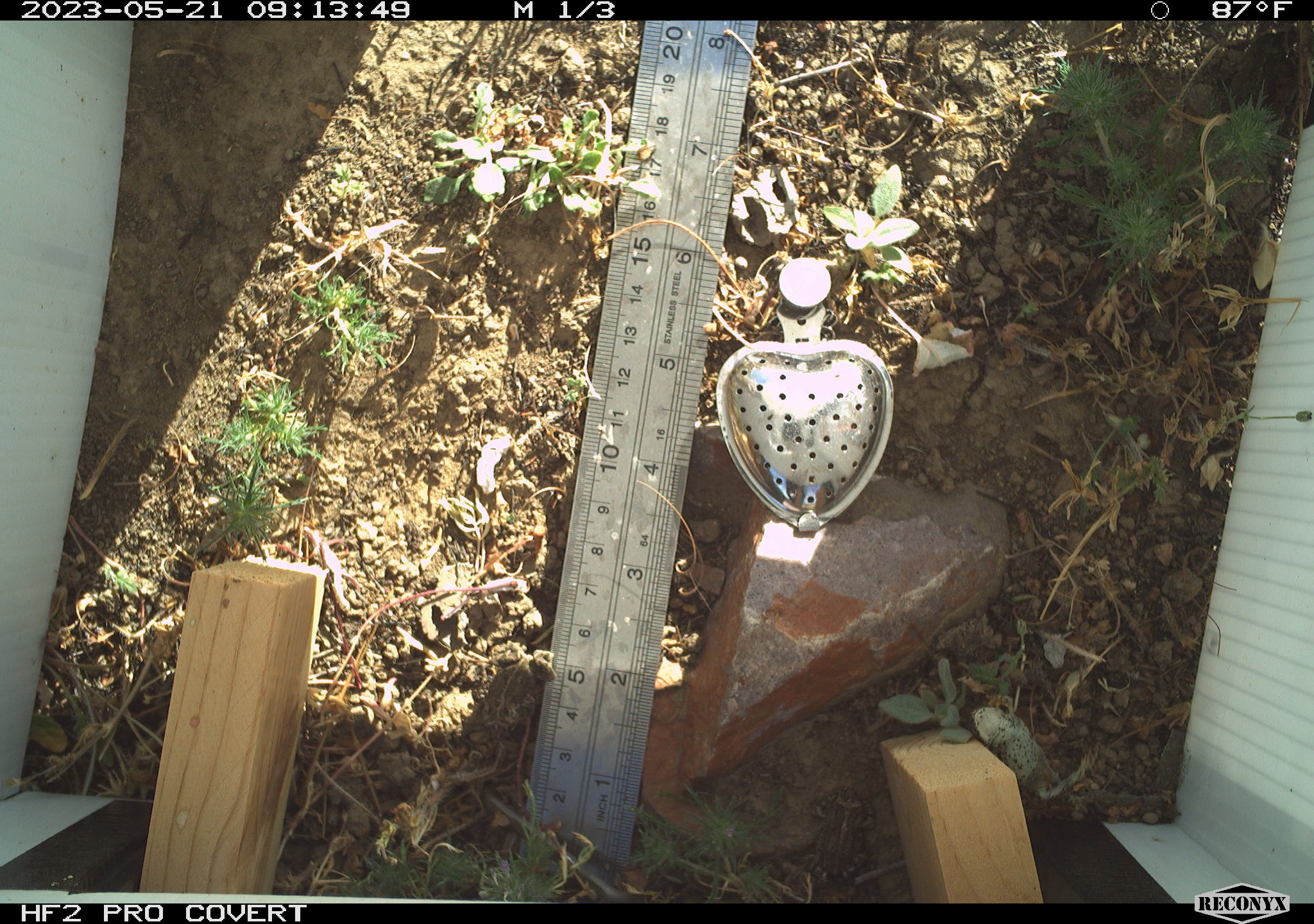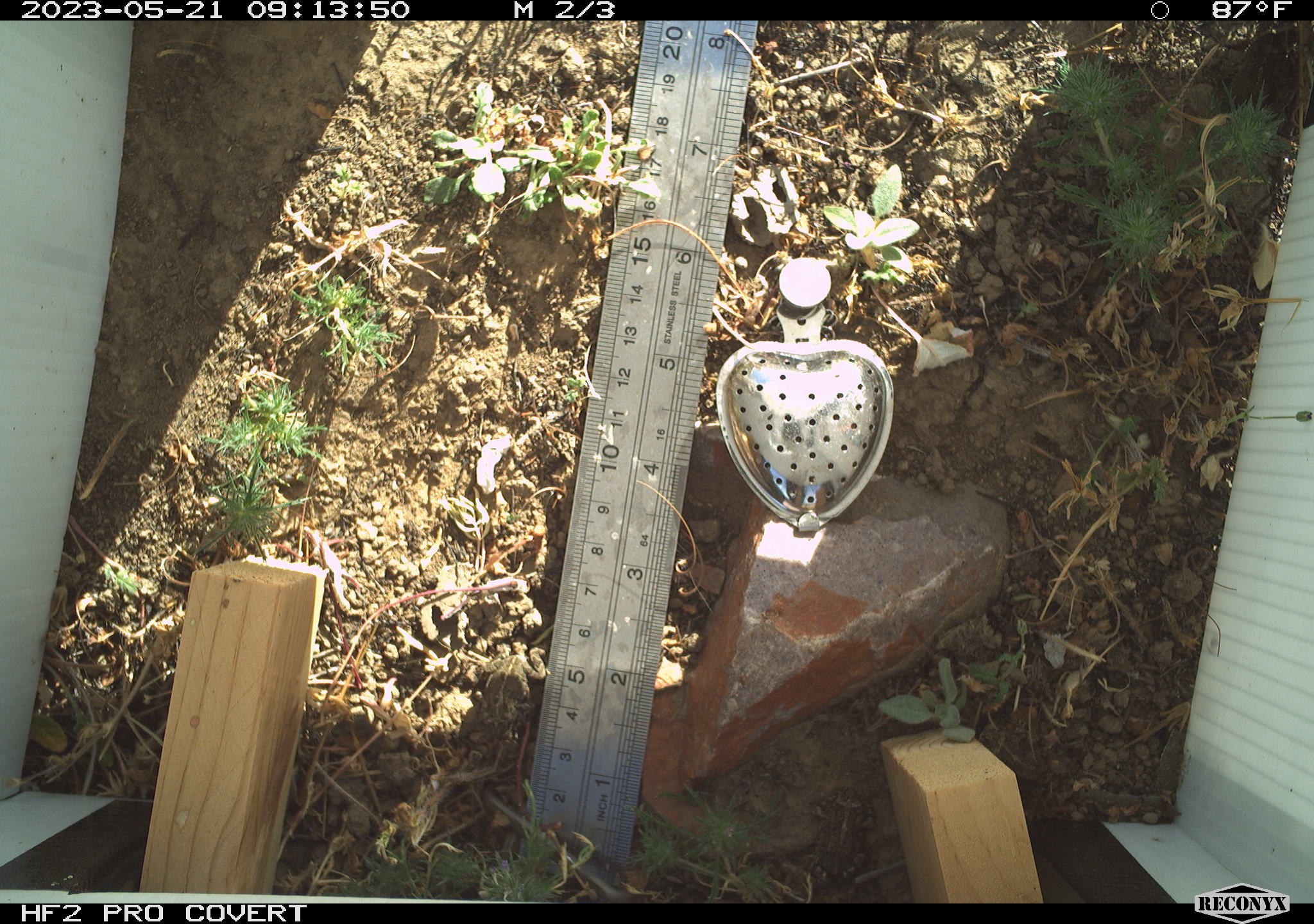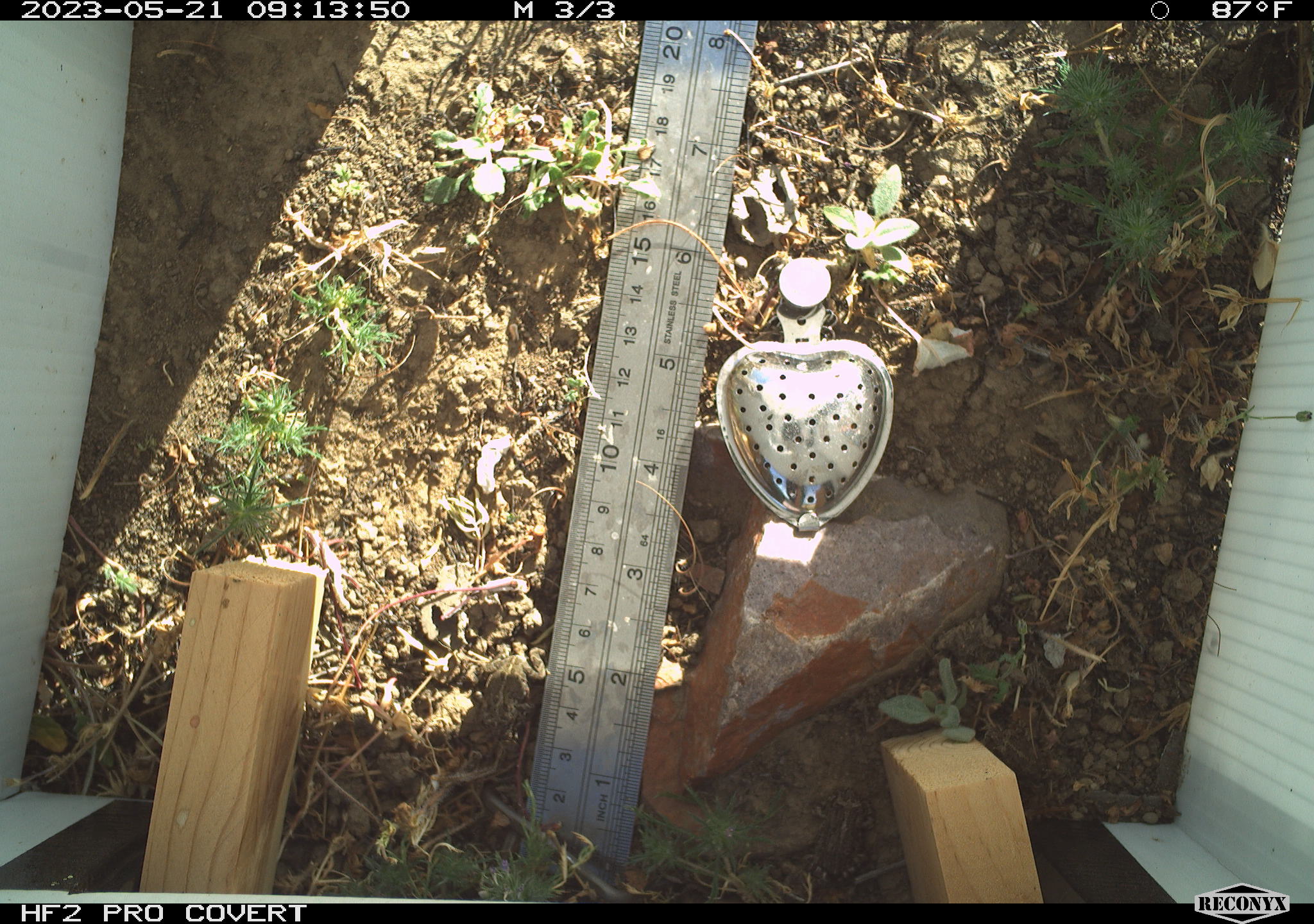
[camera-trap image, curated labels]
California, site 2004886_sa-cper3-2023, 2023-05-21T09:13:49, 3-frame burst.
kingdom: Animalia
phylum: Chordata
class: Amphibia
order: Anura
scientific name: Anura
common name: frogs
Frogs (Anura).